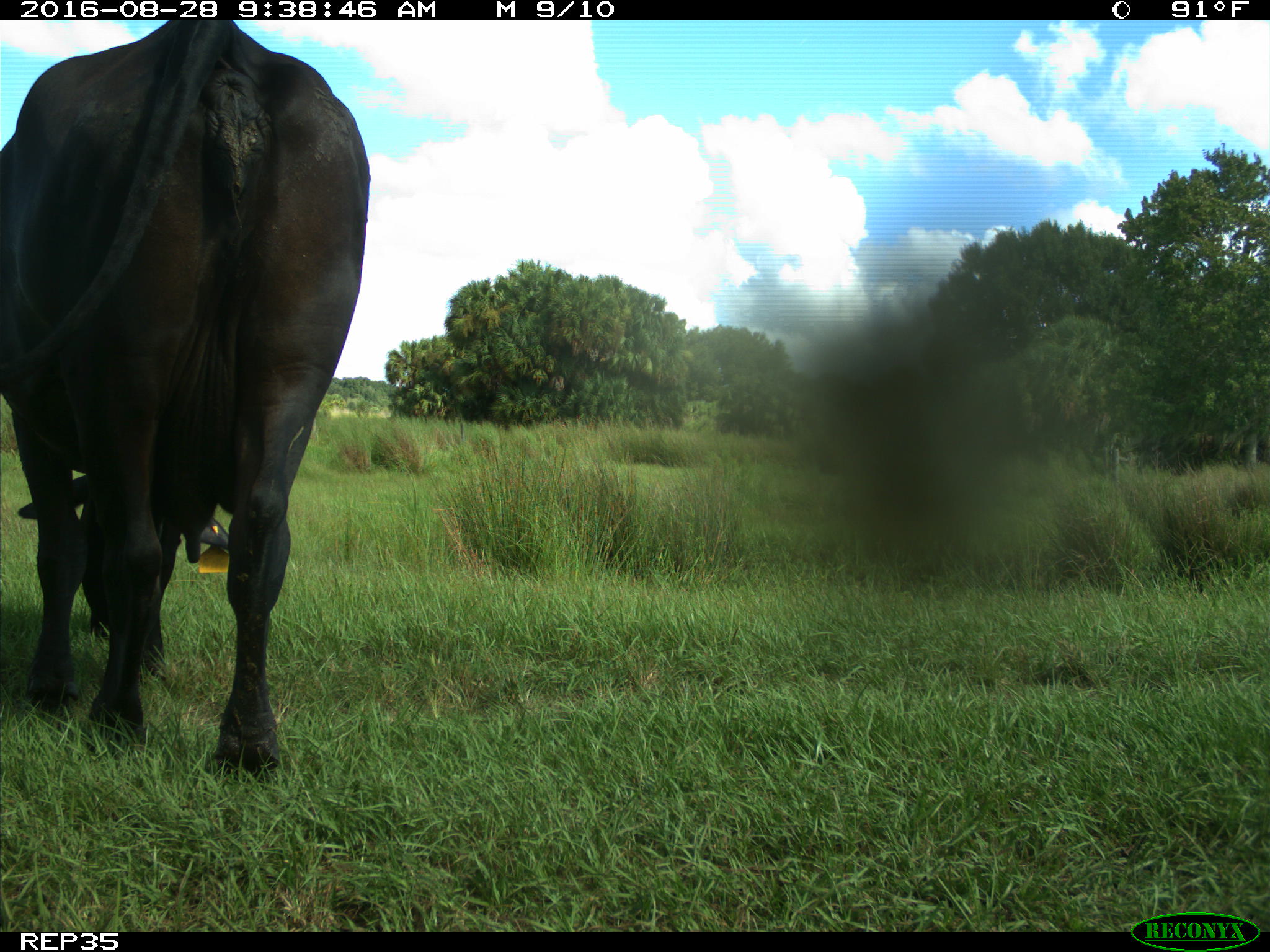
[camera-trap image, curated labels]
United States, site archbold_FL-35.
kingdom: Animalia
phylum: Chordata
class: Mammalia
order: Artiodactyla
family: Bovidae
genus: Bos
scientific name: Bos taurus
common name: domestic cow